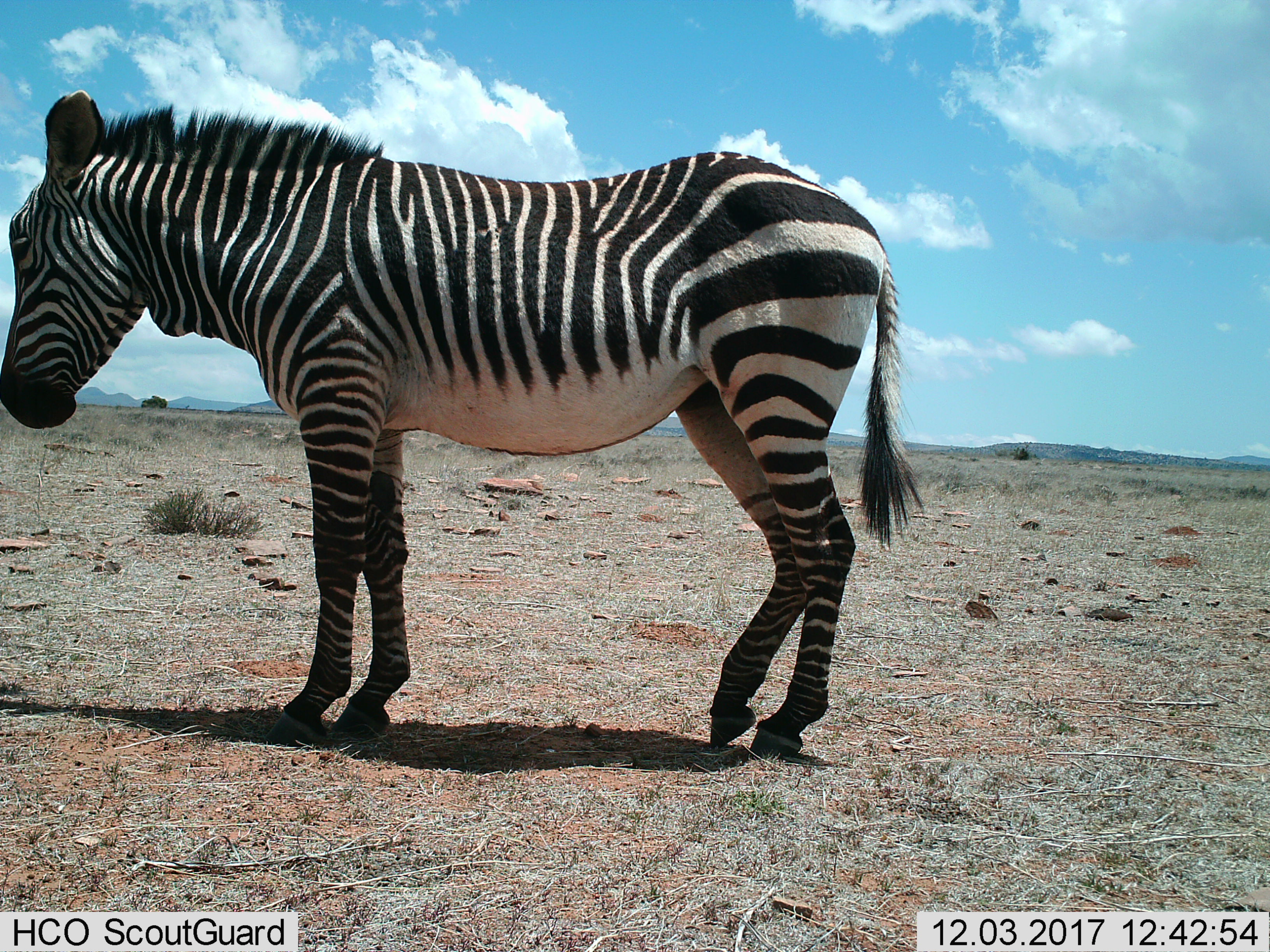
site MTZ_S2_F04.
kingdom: Animalia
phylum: Chordata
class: Mammalia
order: Perissodactyla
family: Equidae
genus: Equus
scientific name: Equus zebra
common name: mountain zebra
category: zebramountain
Zebramountain (mountain zebra) (Equus zebra), count 1. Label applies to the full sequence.